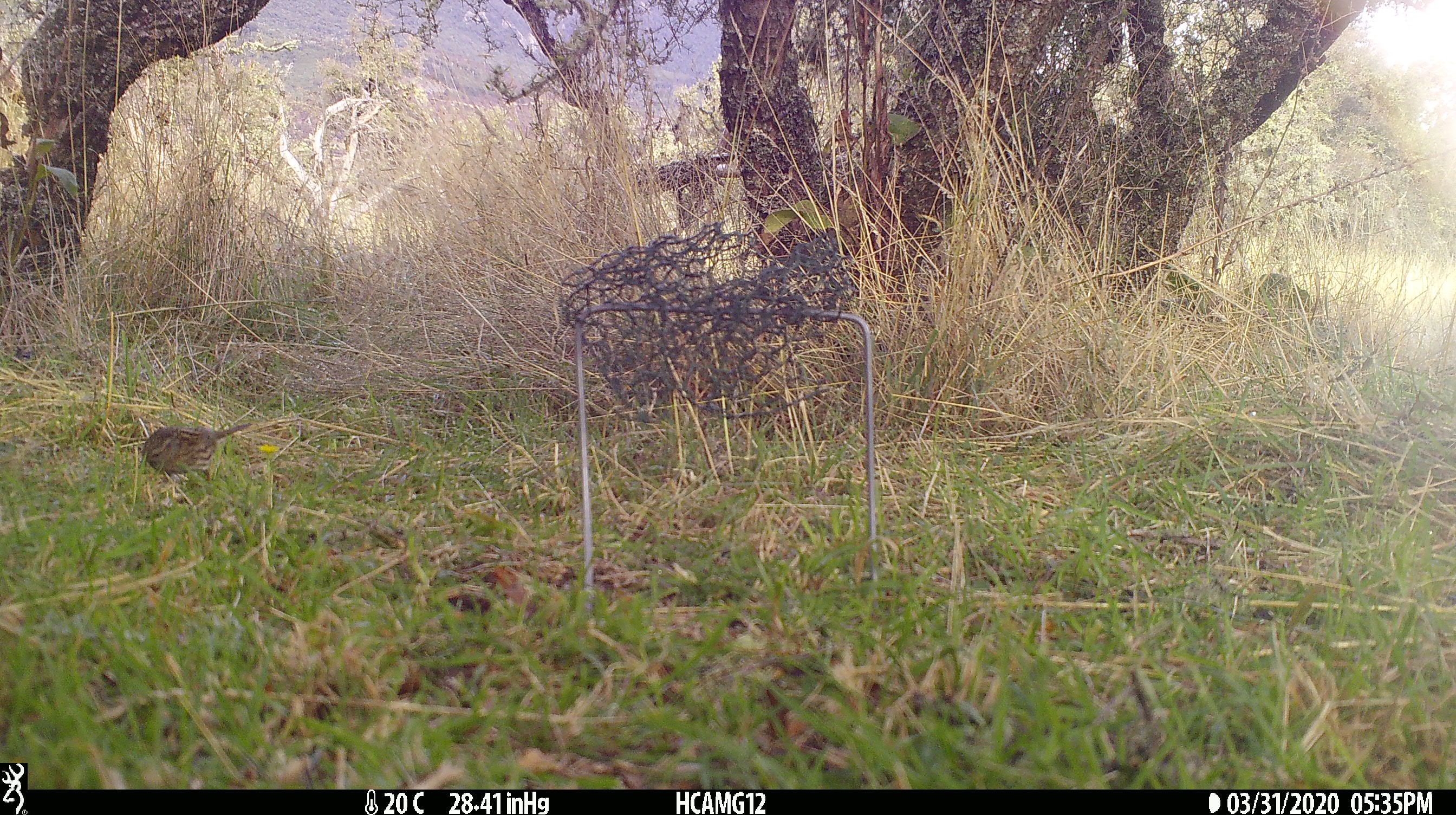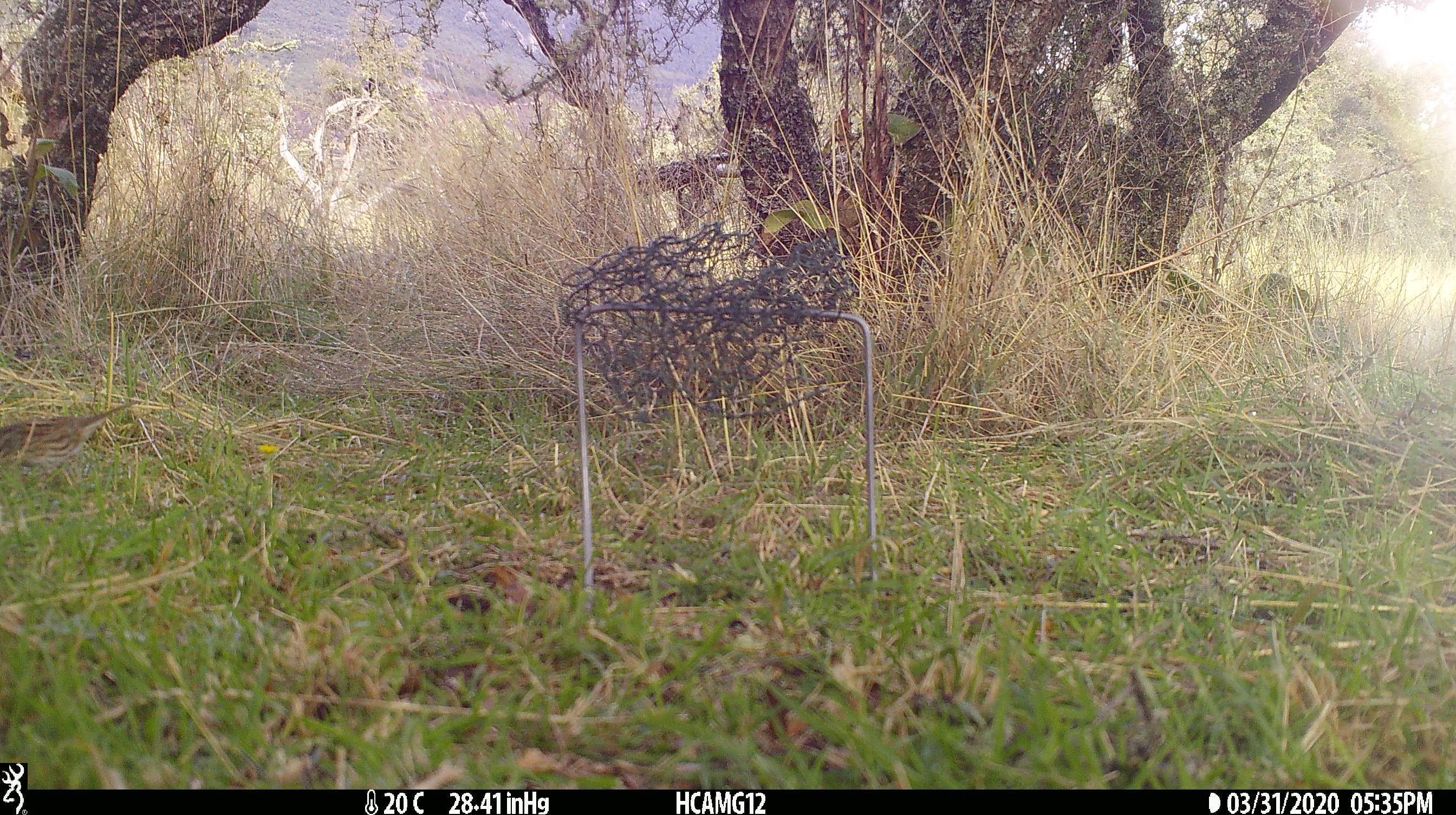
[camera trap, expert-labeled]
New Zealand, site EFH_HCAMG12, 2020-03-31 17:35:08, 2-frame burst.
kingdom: Animalia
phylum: Chordata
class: Aves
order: Passeriformes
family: Prunellidae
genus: Prunella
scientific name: Prunella modularis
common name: dunnock